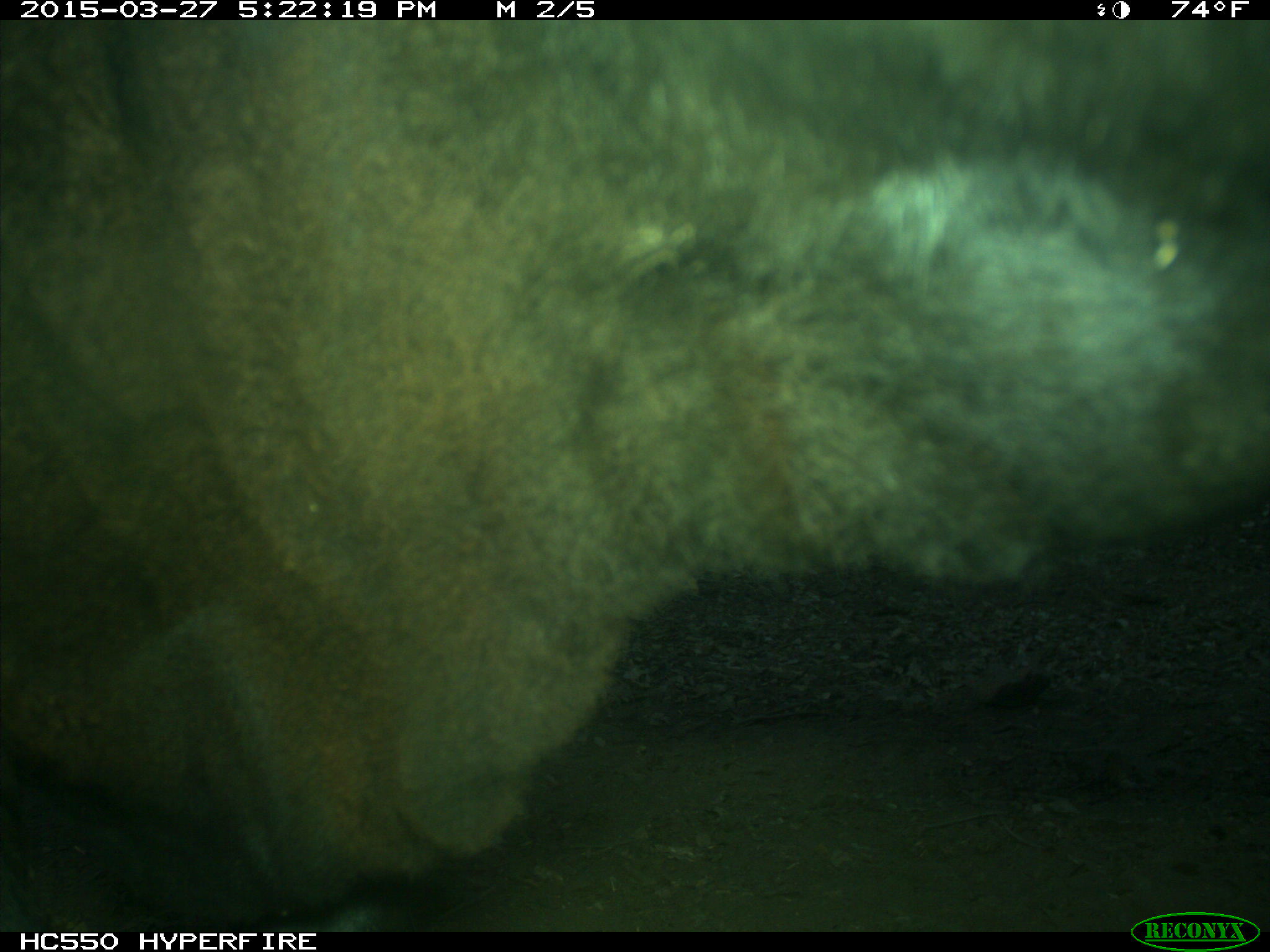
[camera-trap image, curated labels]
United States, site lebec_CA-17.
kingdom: Animalia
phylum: Chordata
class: Mammalia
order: Artiodactyla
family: Bovidae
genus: Bos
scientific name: Bos taurus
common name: domestic cow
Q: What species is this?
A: Bos taurus (domestic cow).